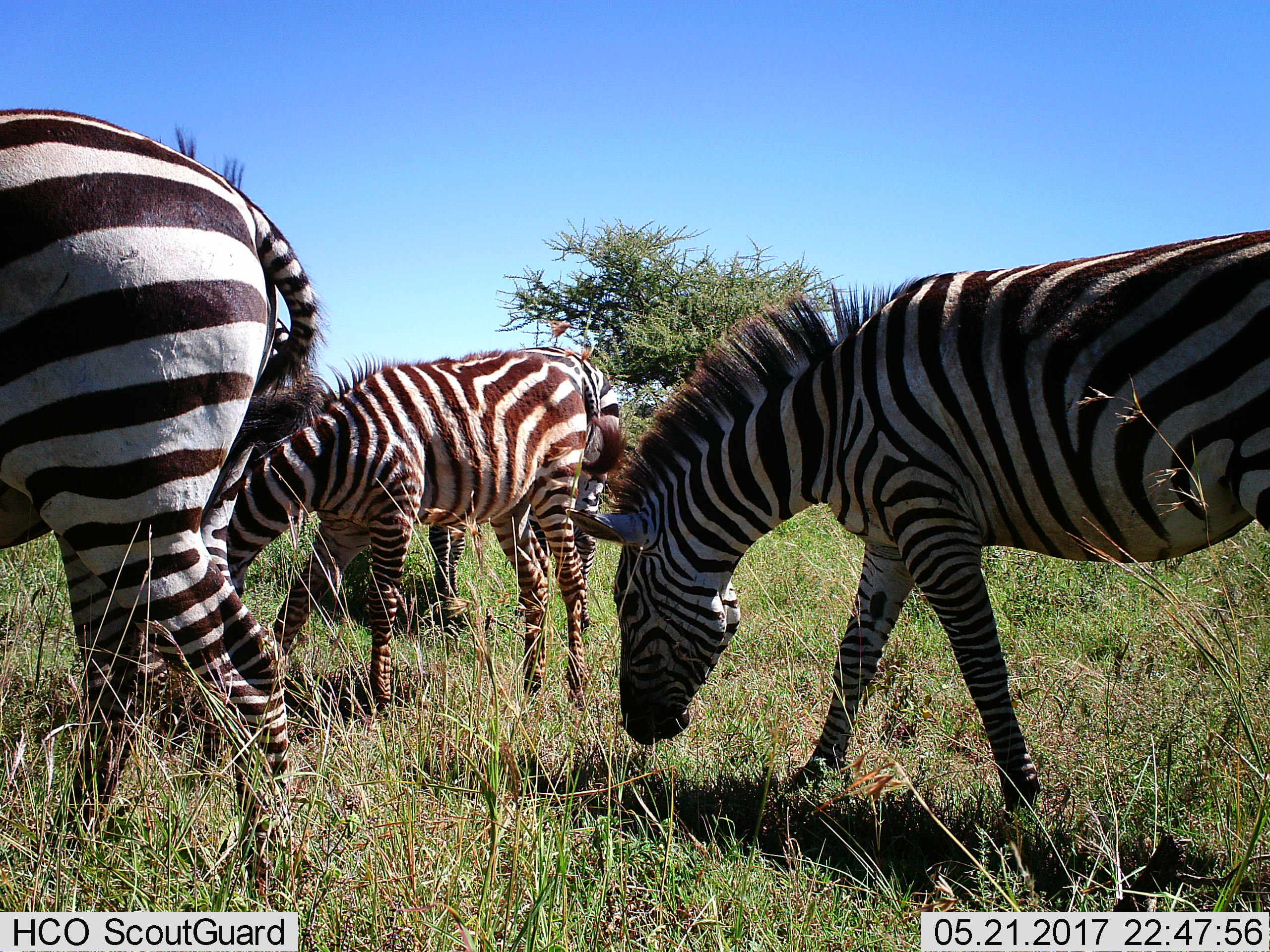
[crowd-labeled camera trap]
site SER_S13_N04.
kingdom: Animalia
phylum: Chordata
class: Mammalia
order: Perissodactyla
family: Equidae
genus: Equus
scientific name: Equus quagga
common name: plains zebra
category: zebraplains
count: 4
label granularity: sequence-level